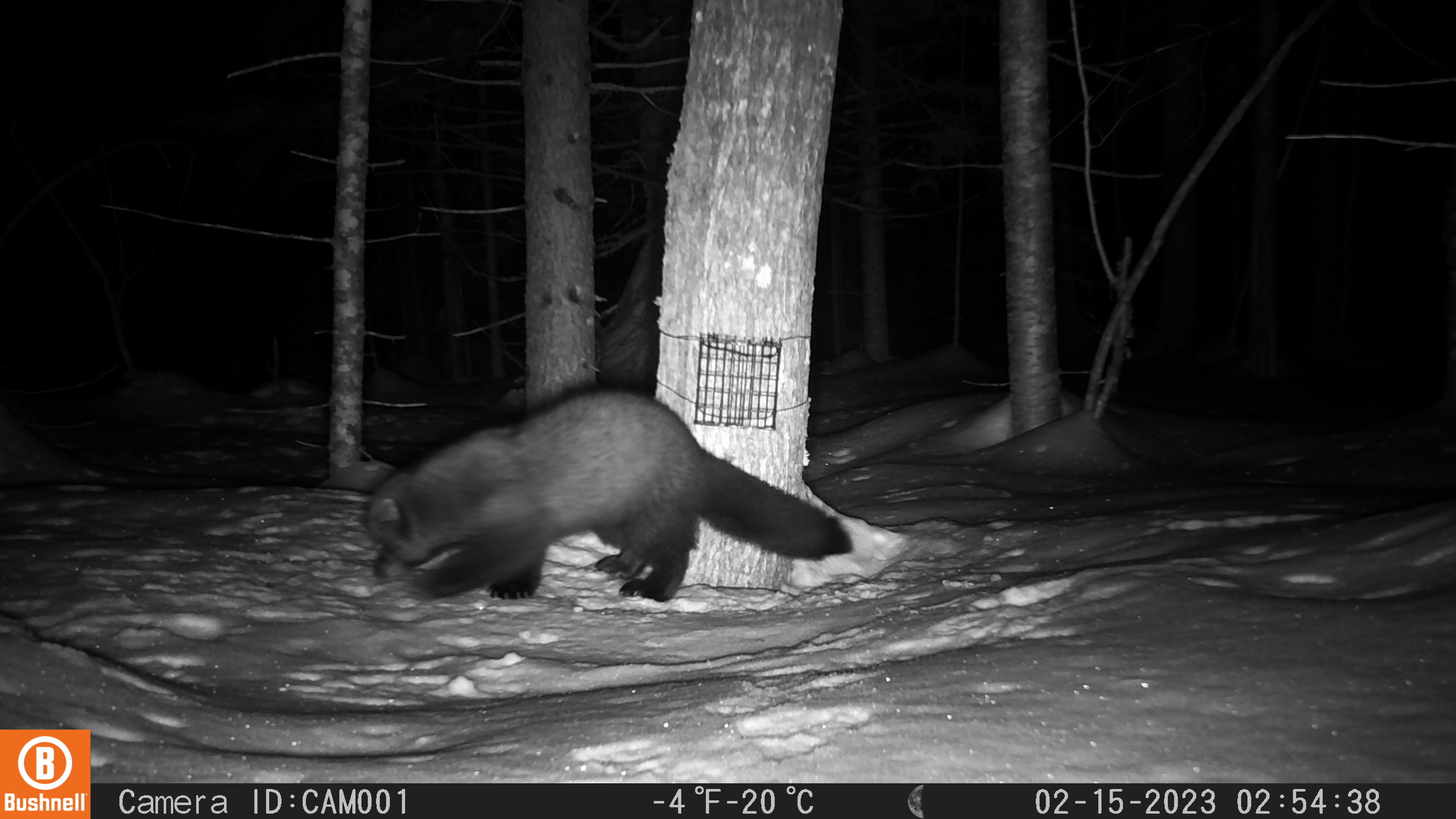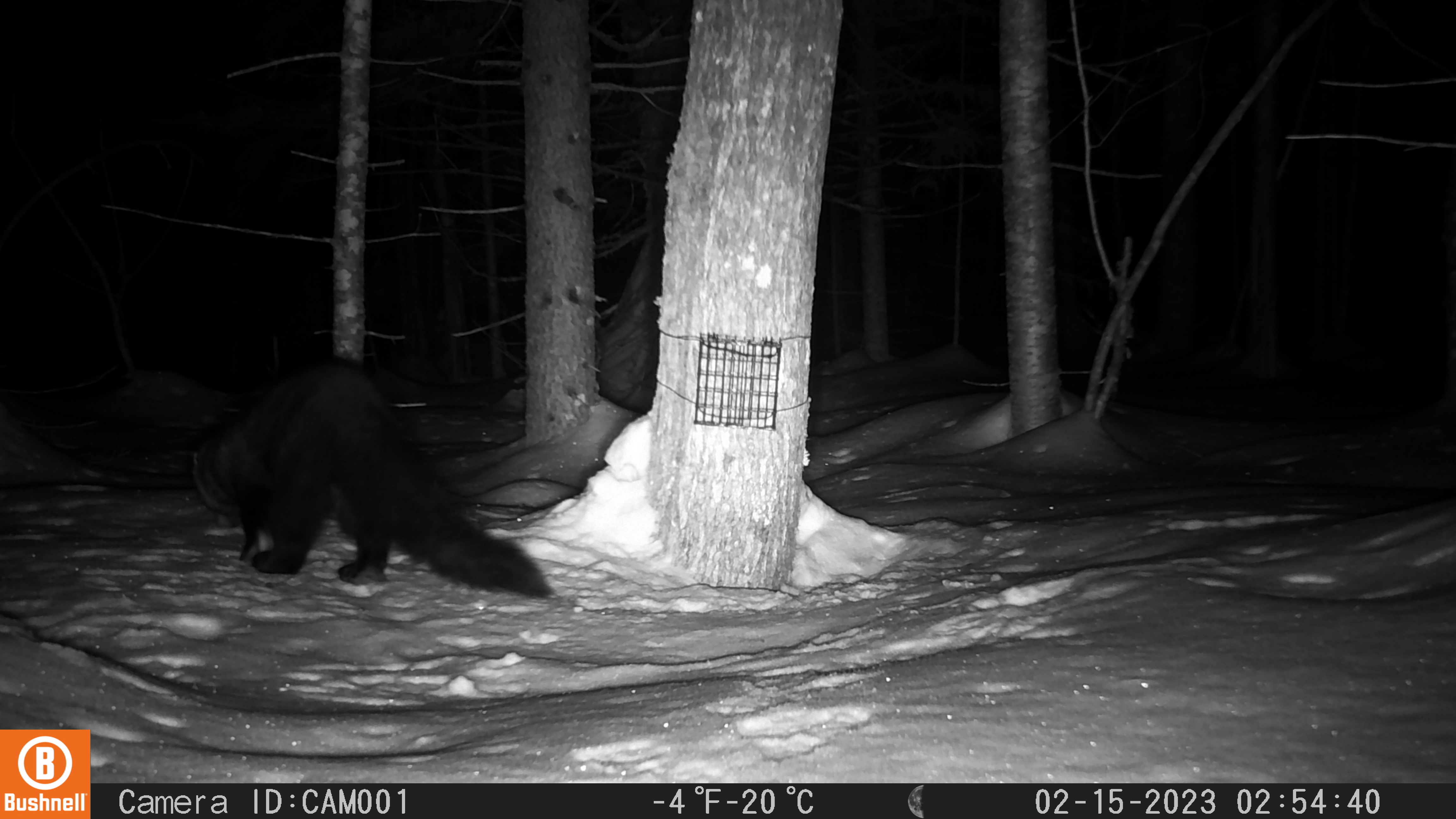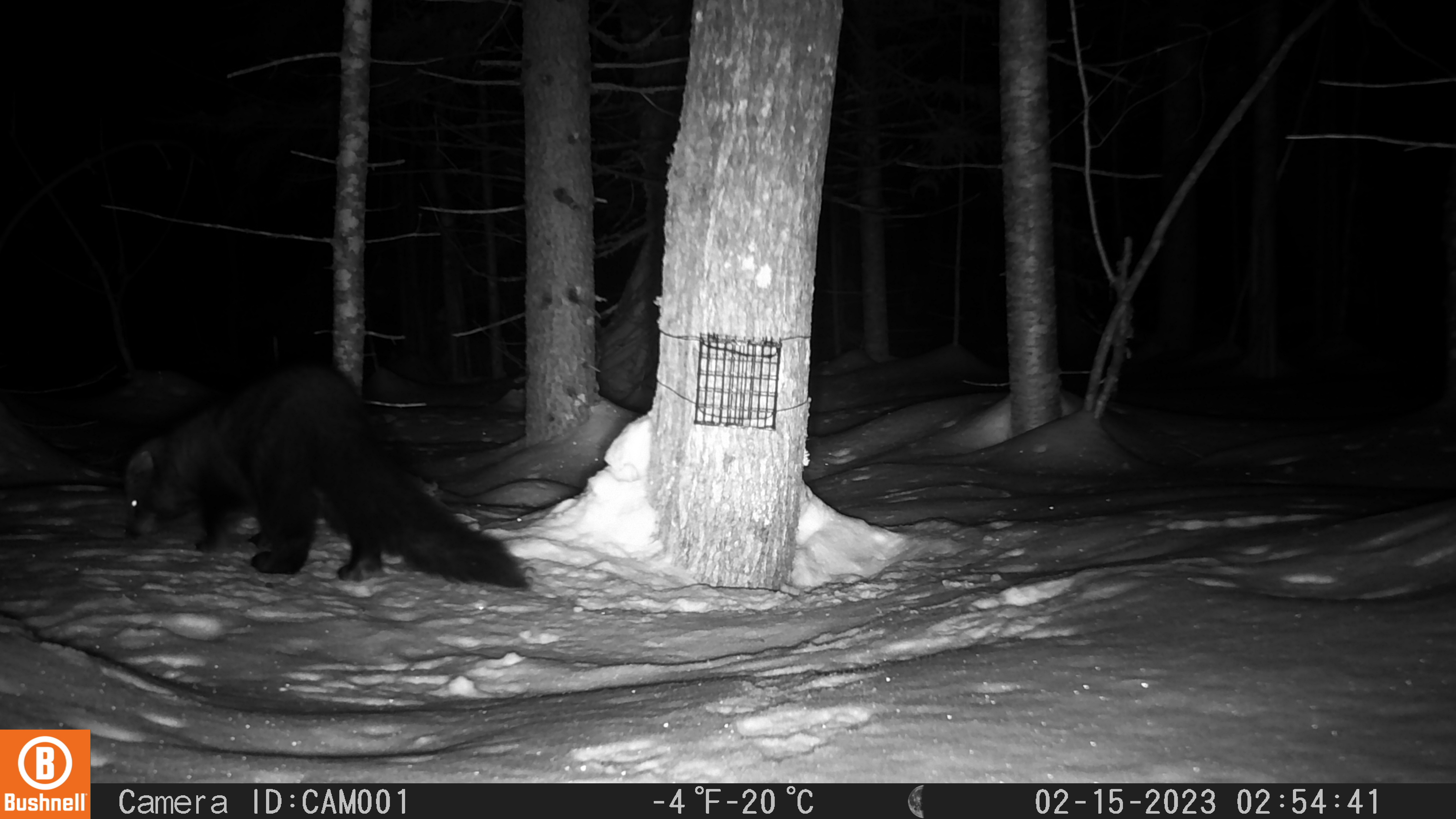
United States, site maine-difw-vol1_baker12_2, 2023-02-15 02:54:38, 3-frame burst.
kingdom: Animalia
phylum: Chordata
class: Mammalia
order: Carnivora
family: Mustelidae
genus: Pekania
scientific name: Pekania pennanti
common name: fisher